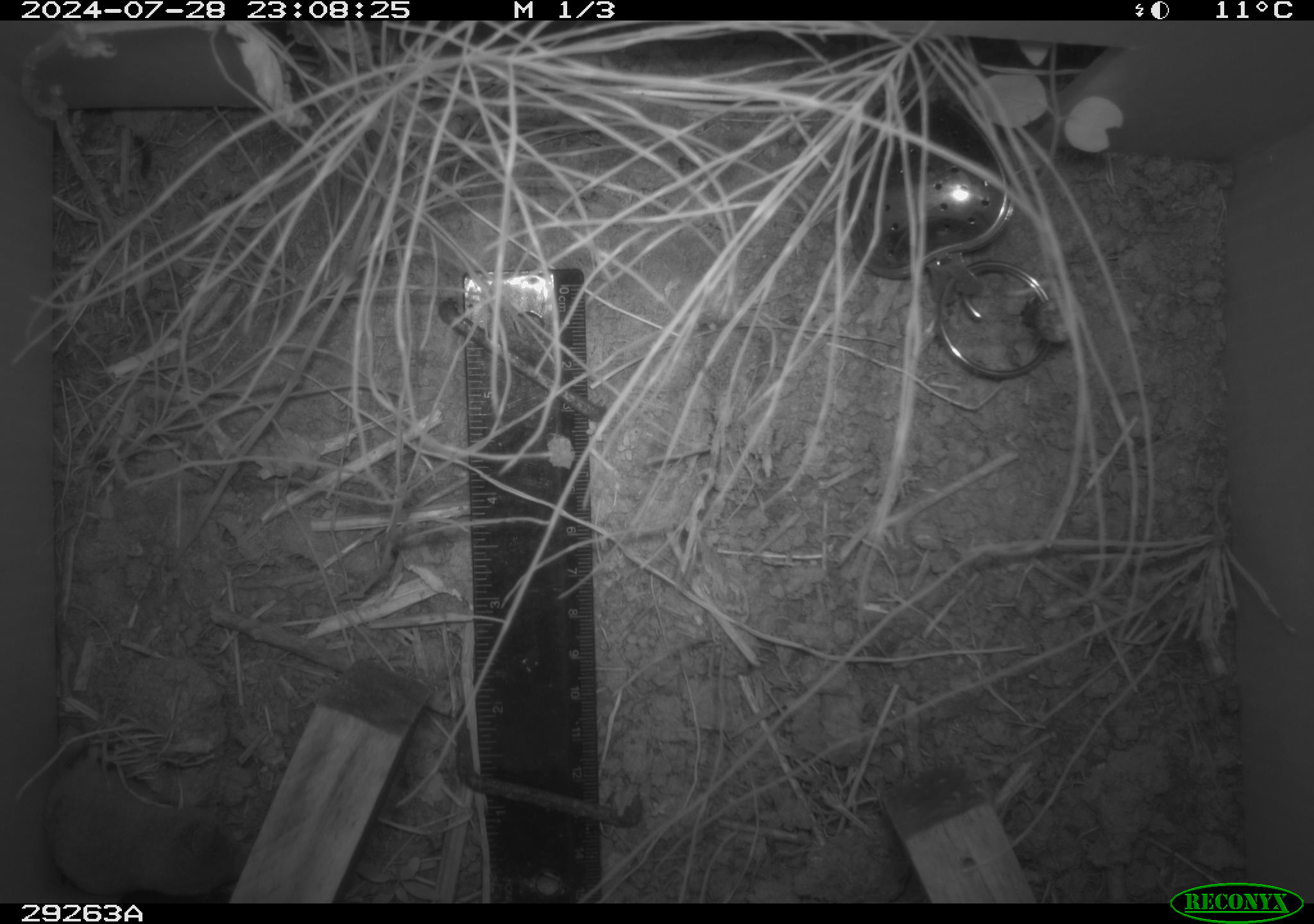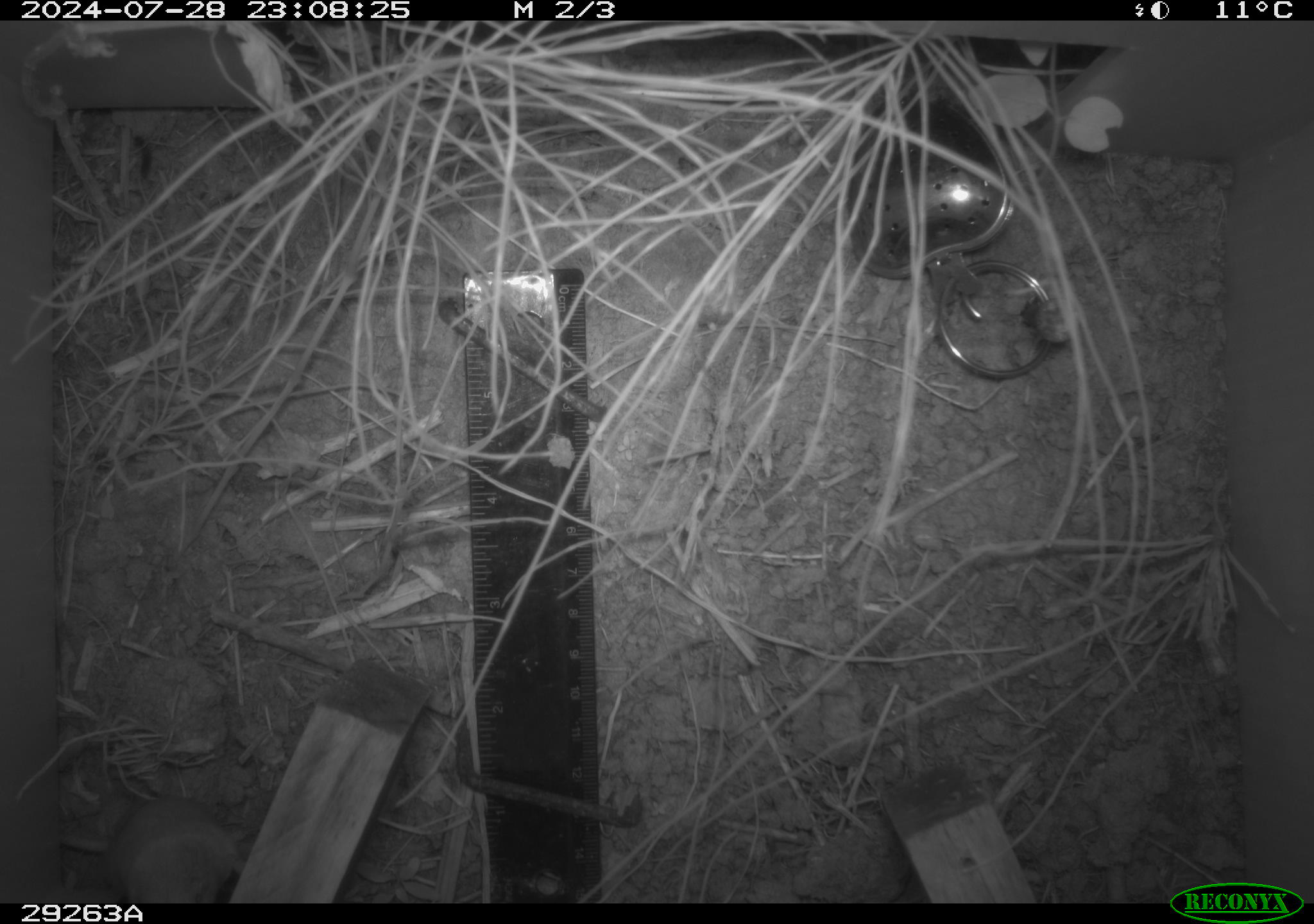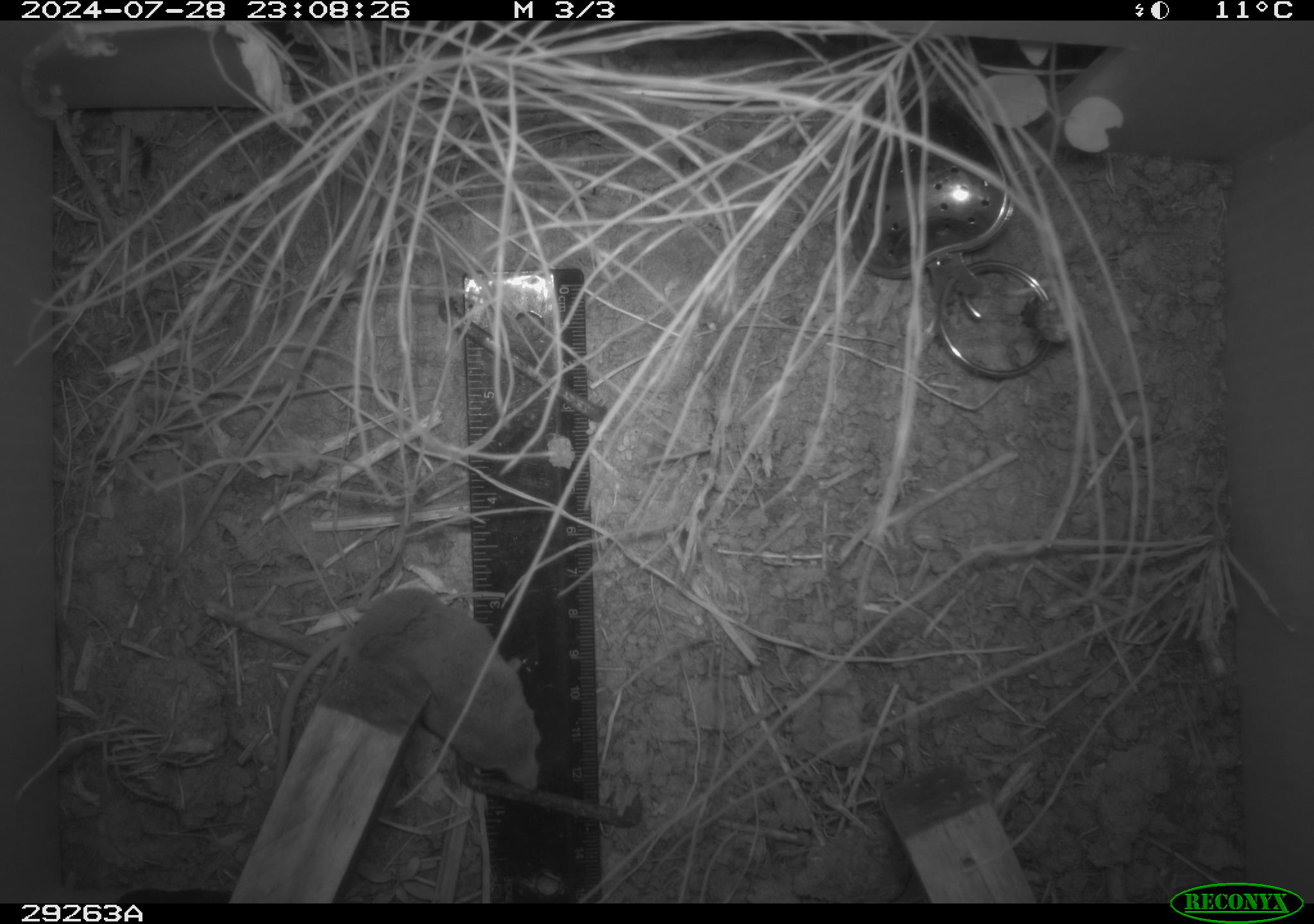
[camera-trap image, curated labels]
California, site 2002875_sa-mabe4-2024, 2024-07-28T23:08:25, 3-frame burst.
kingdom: Animalia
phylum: Chordata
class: Mammalia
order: Eulipotyphla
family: Soricidae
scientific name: Soricidae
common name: shrews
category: soricidae family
Soricidae family (shrews) (Soricidae).